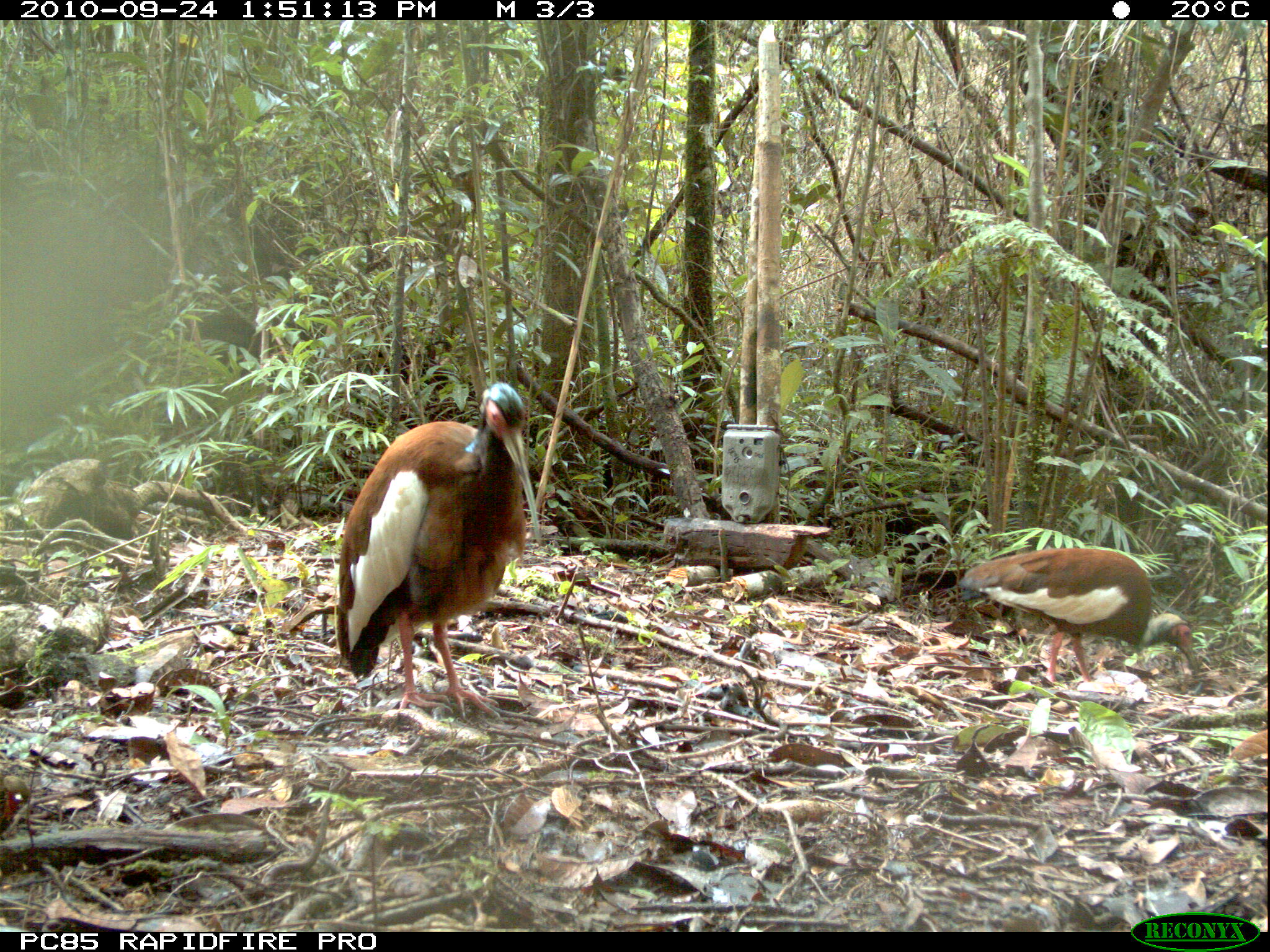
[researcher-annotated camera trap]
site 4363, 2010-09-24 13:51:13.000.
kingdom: Animalia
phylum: Chordata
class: Aves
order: Pelecaniformes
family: Threskiornithidae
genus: Lophotibis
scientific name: Lophotibis cristata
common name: madagascar ibis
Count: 1.